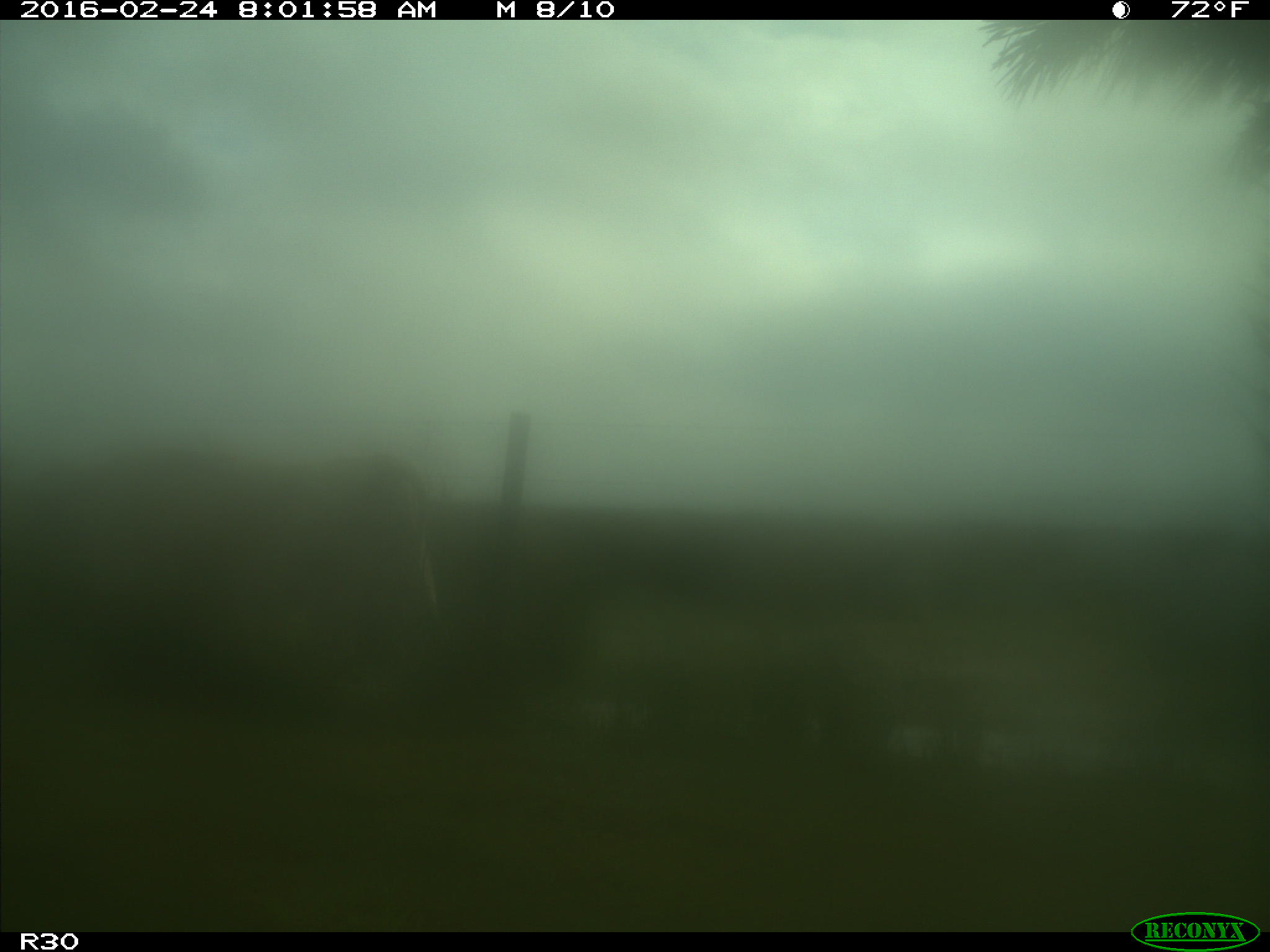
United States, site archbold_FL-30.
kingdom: Animalia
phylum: Chordata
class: Mammalia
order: Artiodactyla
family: Bovidae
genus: Bos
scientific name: Bos taurus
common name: domestic cow